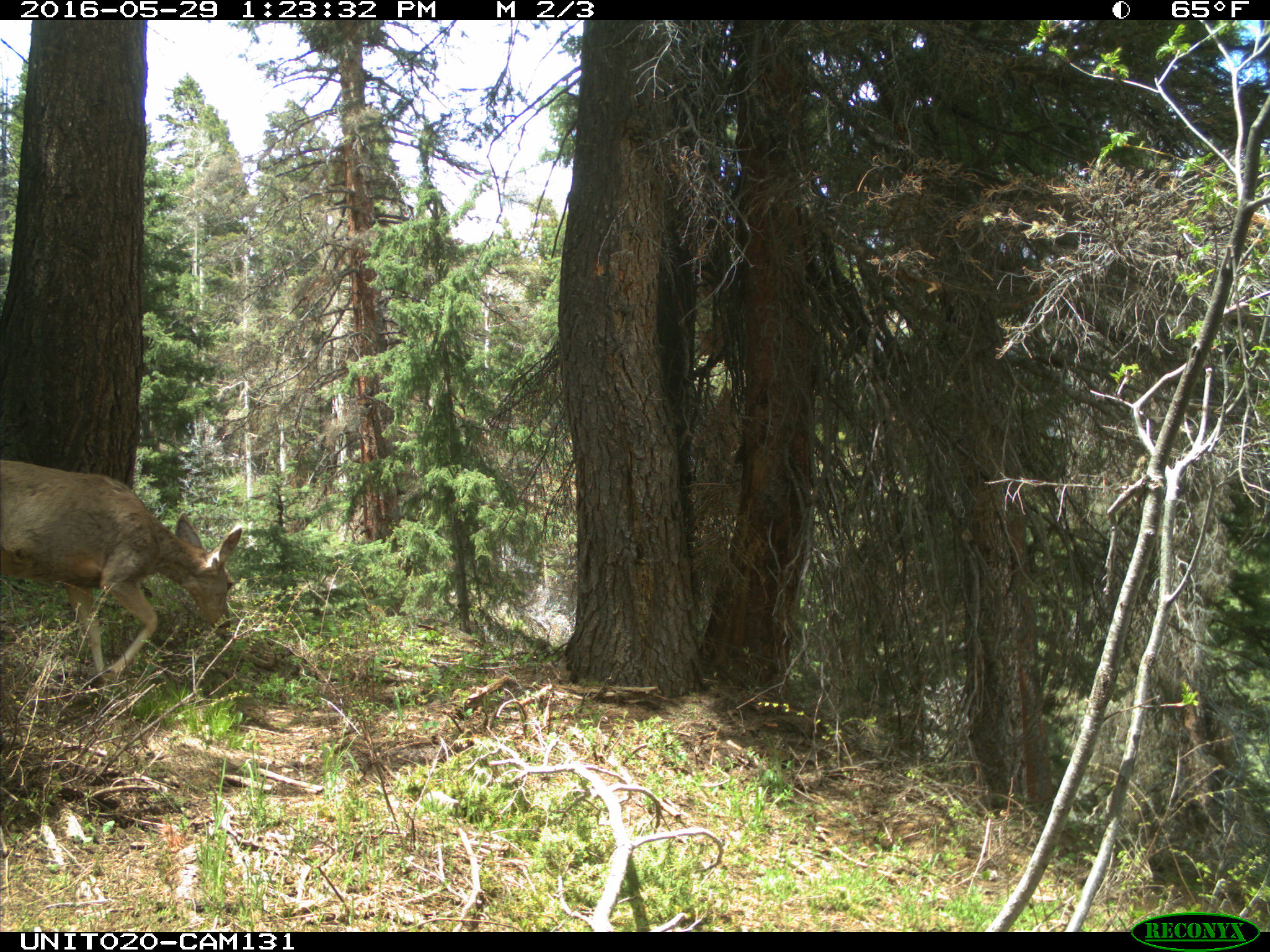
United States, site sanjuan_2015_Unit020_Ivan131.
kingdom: Animalia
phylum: Chordata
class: Mammalia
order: Artiodactyla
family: Cervidae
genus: Odocoileus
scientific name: Odocoileus hemionus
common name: mule deer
Odocoileus hemionus (mule deer).